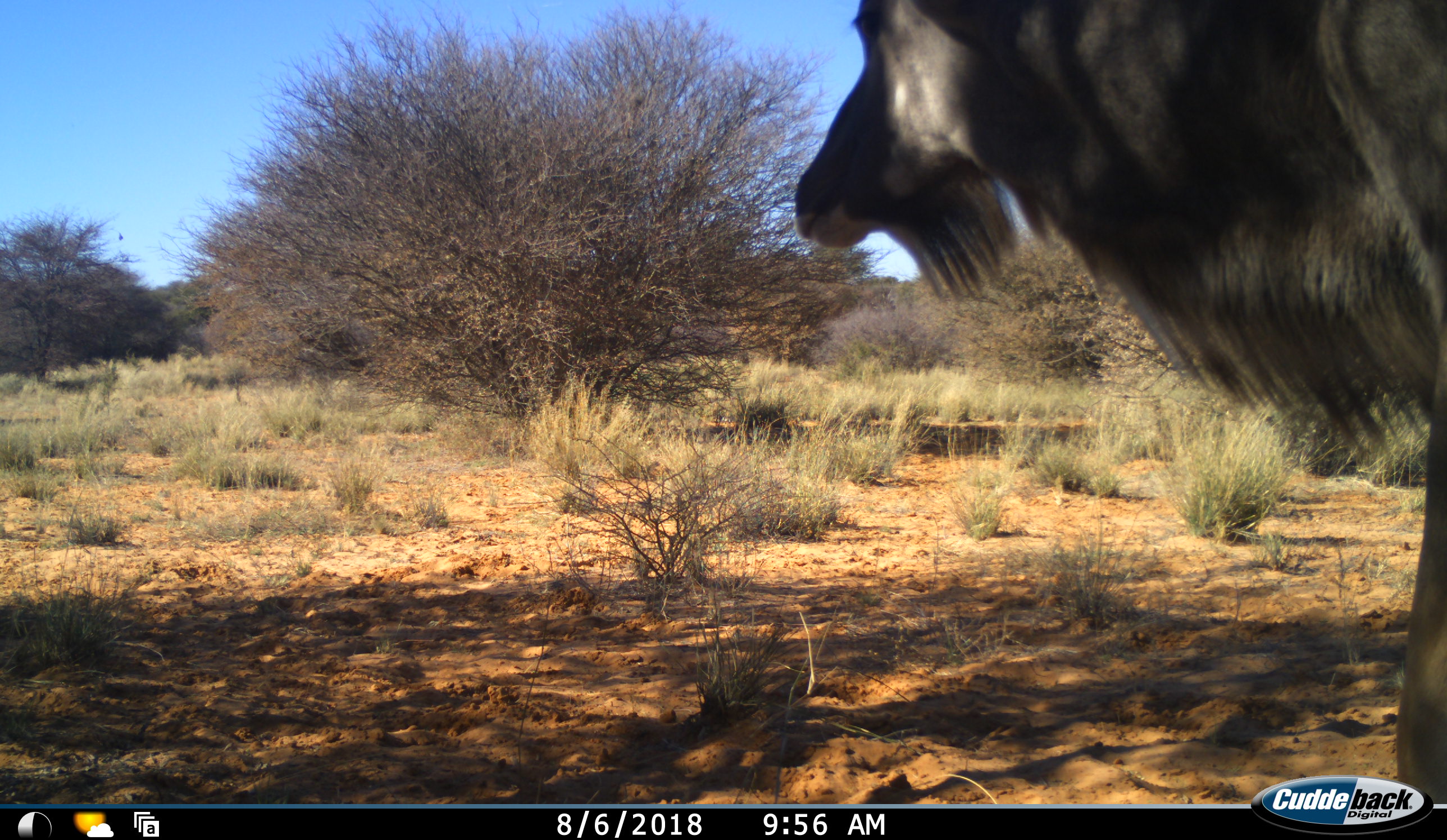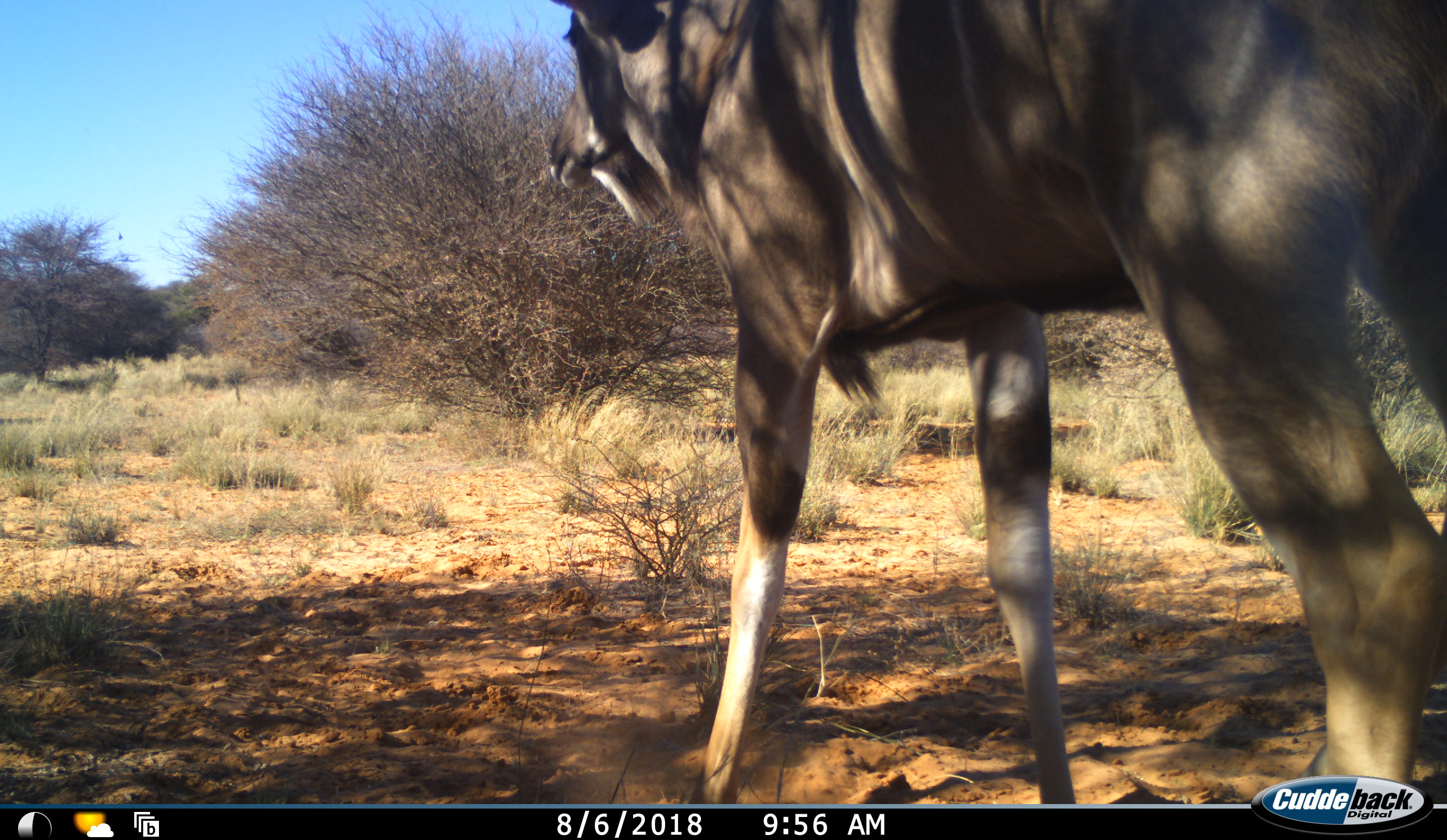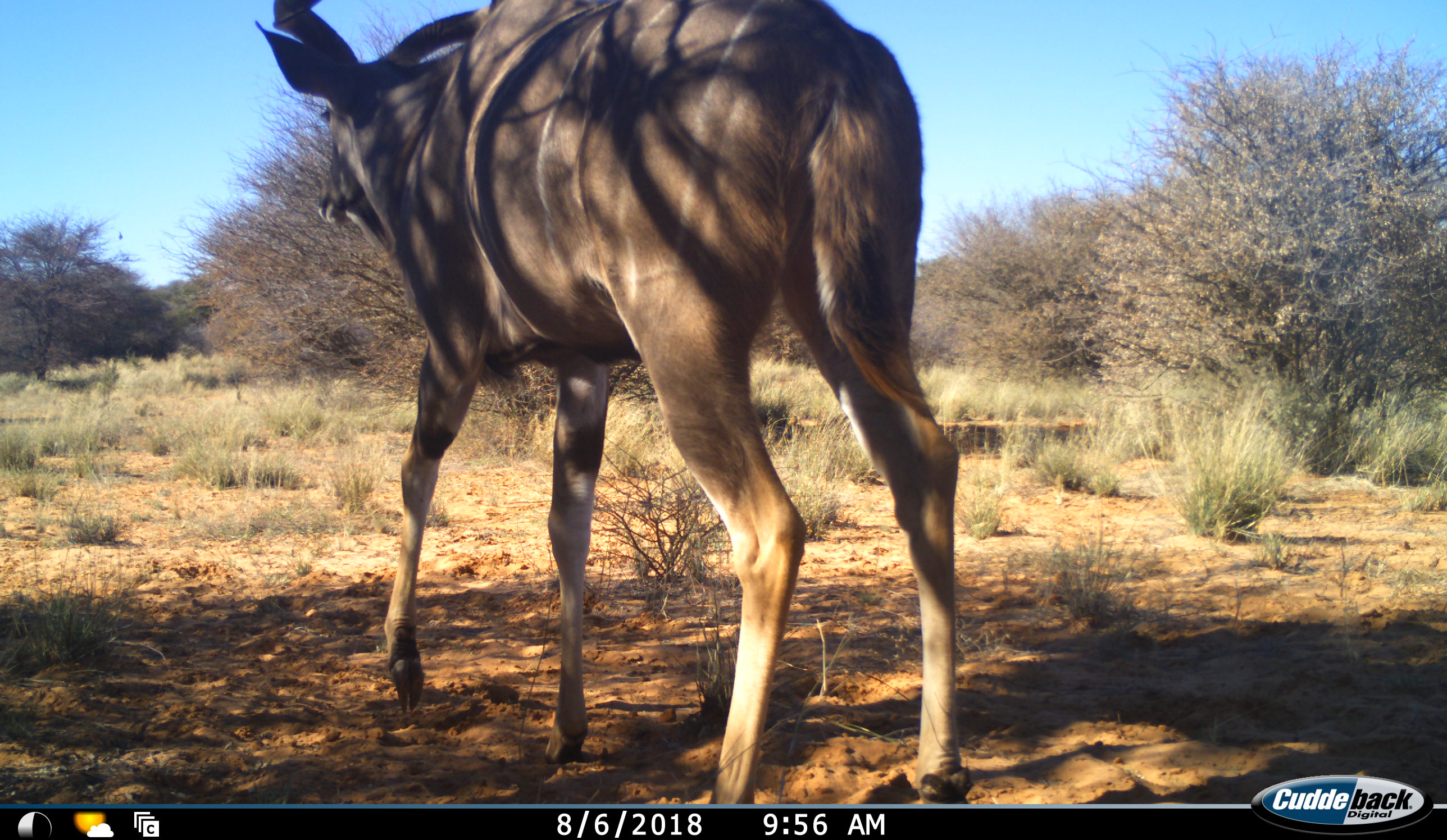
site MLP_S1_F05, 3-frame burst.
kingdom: Animalia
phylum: Chordata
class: Mammalia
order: Artiodactyla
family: Bovidae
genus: Tragelaphus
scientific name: Tragelaphus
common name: kudu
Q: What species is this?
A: Kudu (Tragelaphus).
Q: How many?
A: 1.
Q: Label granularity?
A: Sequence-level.